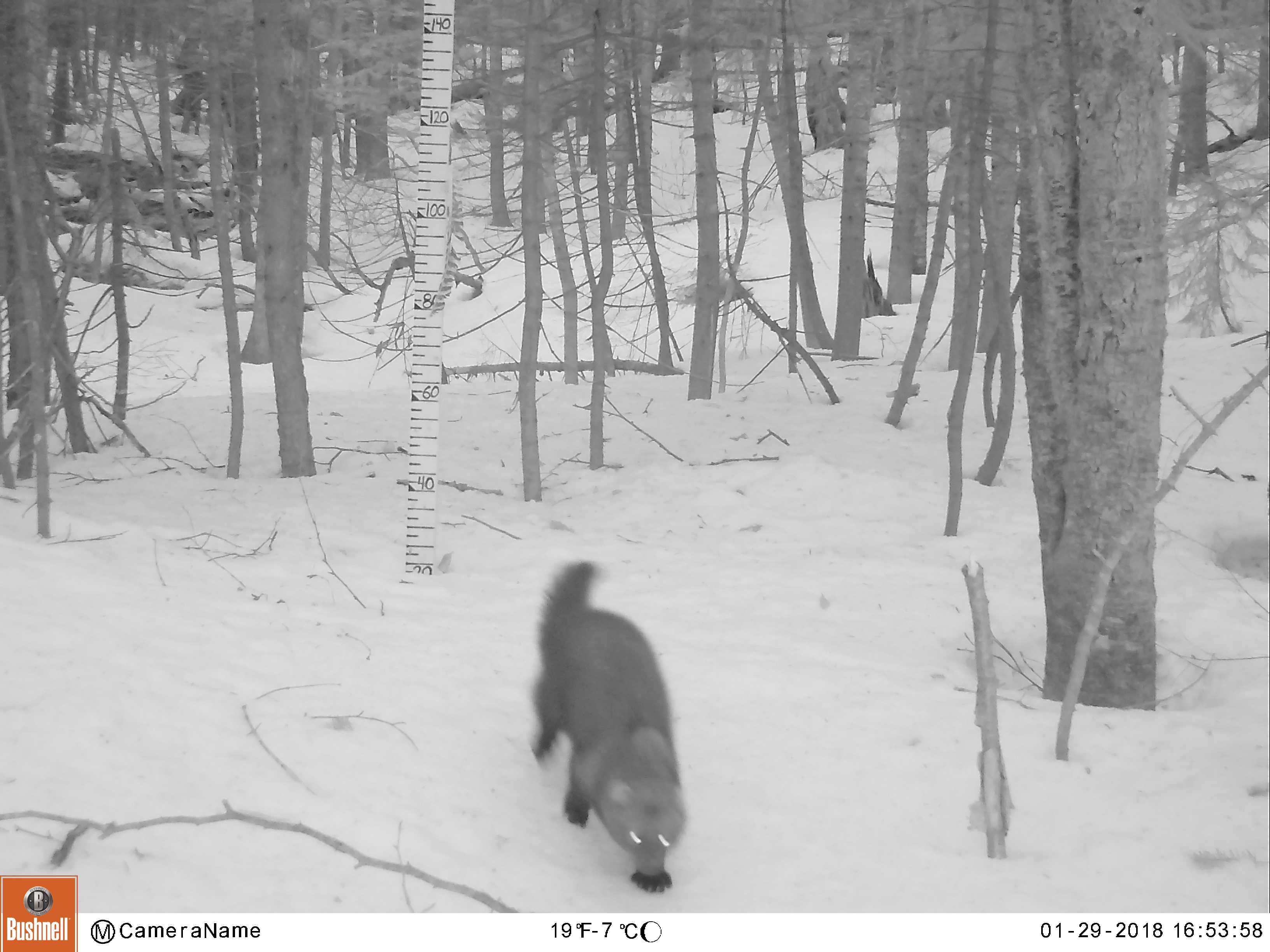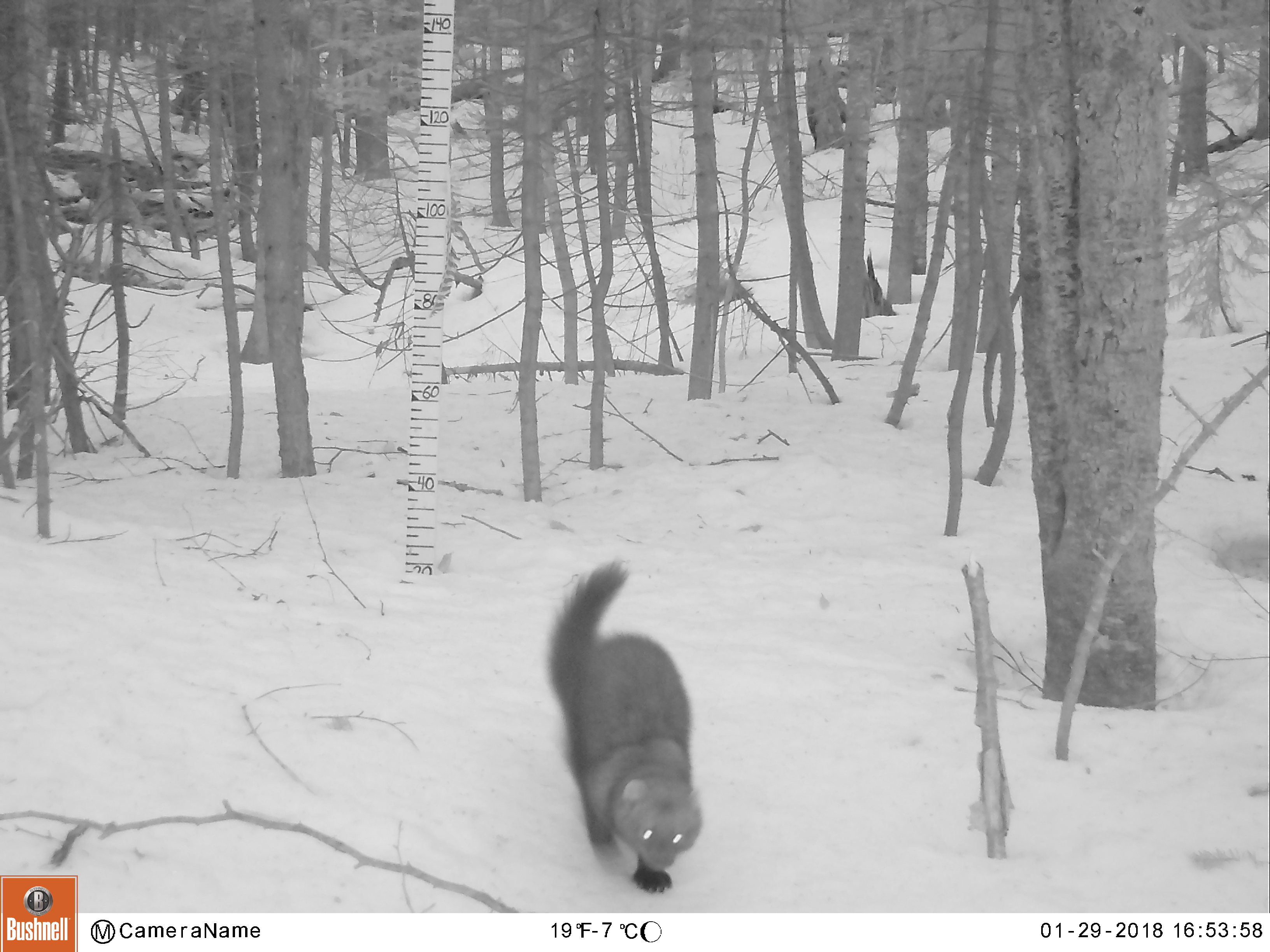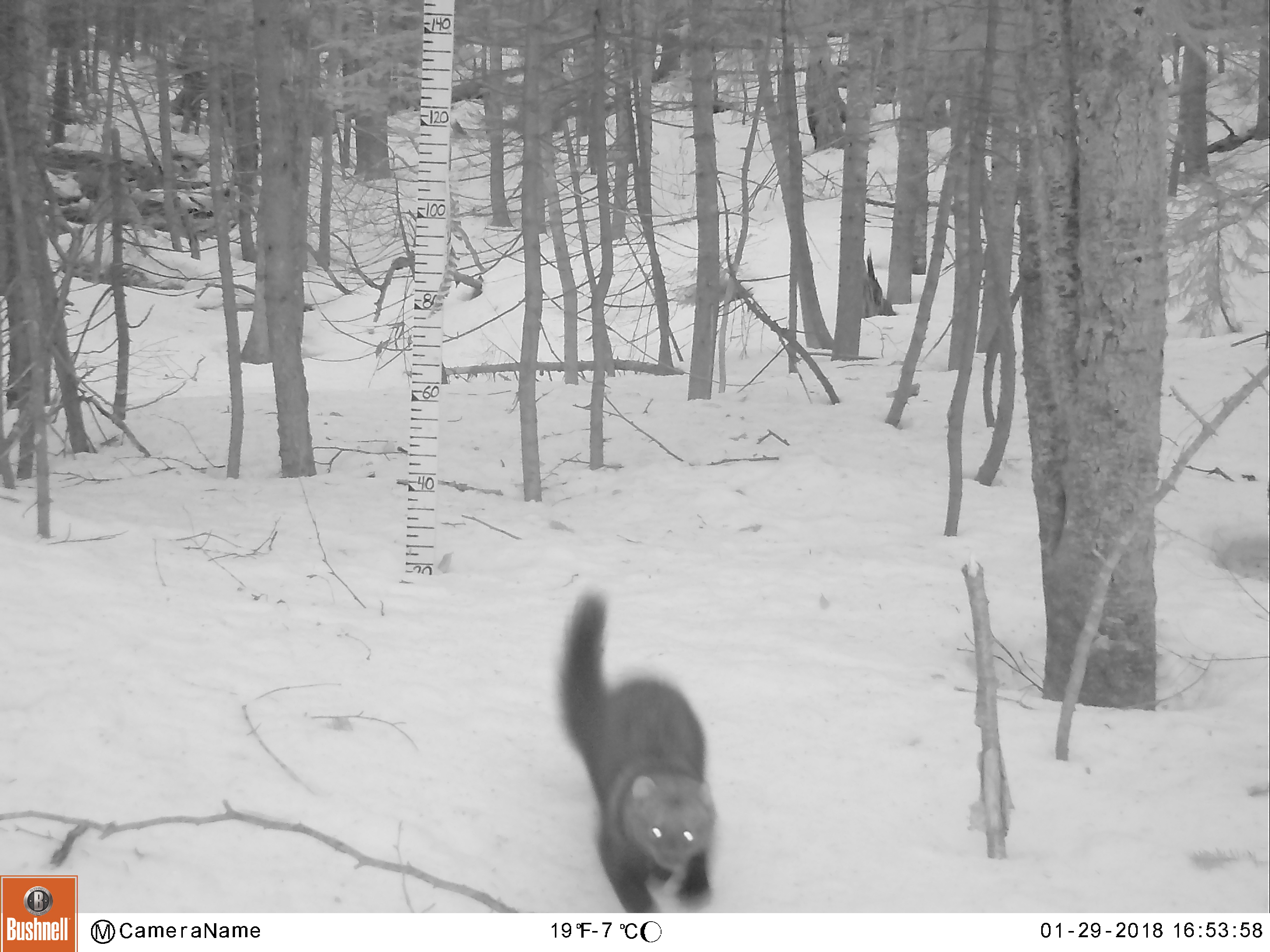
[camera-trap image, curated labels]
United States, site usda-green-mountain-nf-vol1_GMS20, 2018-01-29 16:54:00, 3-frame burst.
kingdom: Animalia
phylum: Chordata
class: Mammalia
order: Carnivora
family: Mustelidae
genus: Pekania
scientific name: Pekania pennanti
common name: fisher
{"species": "fisher (Pekania pennanti)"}